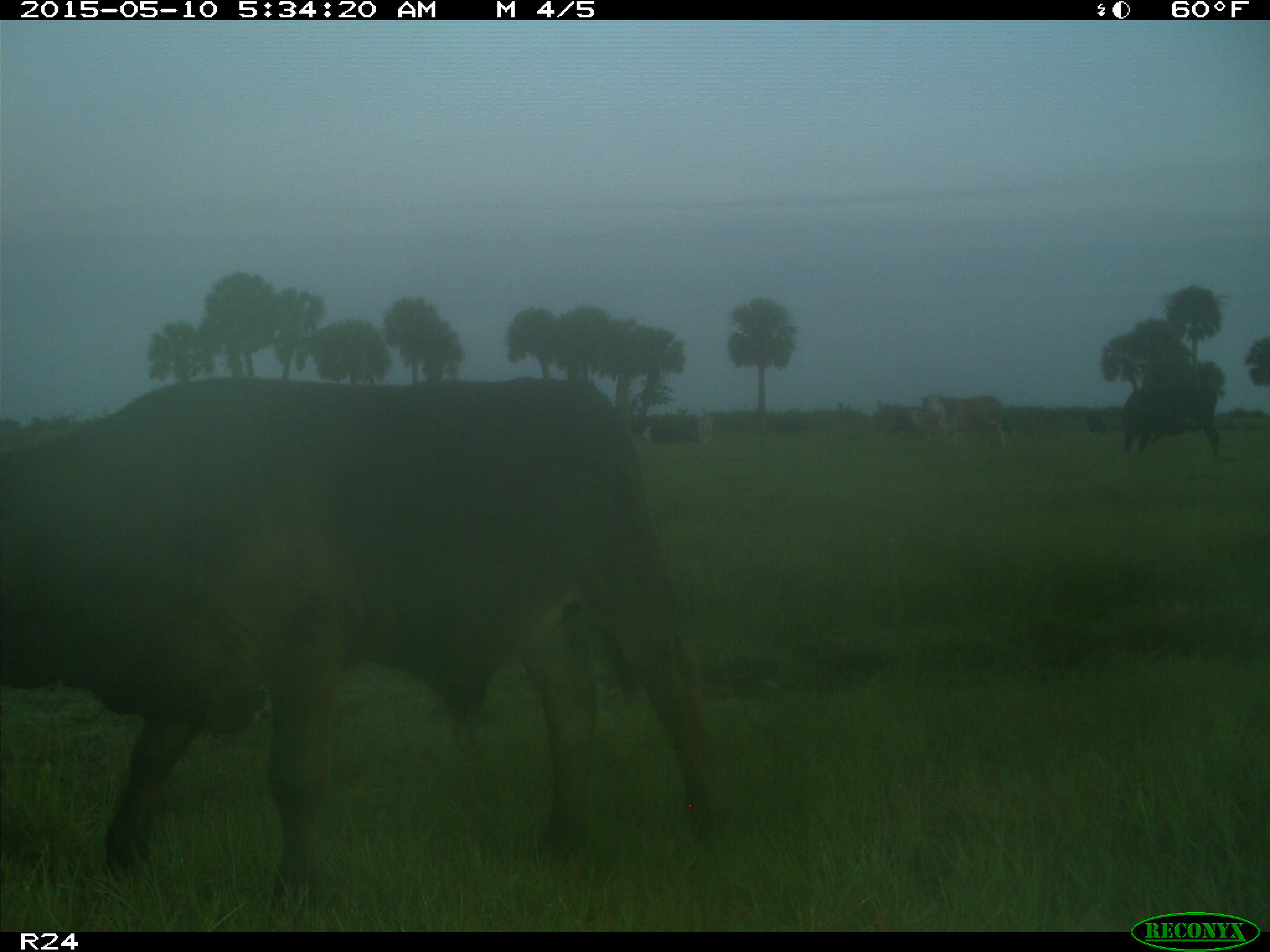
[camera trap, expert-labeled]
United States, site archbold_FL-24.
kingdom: Animalia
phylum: Chordata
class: Mammalia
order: Artiodactyla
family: Bovidae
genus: Bos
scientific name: Bos taurus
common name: domestic cow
Bos taurus (domestic cow).